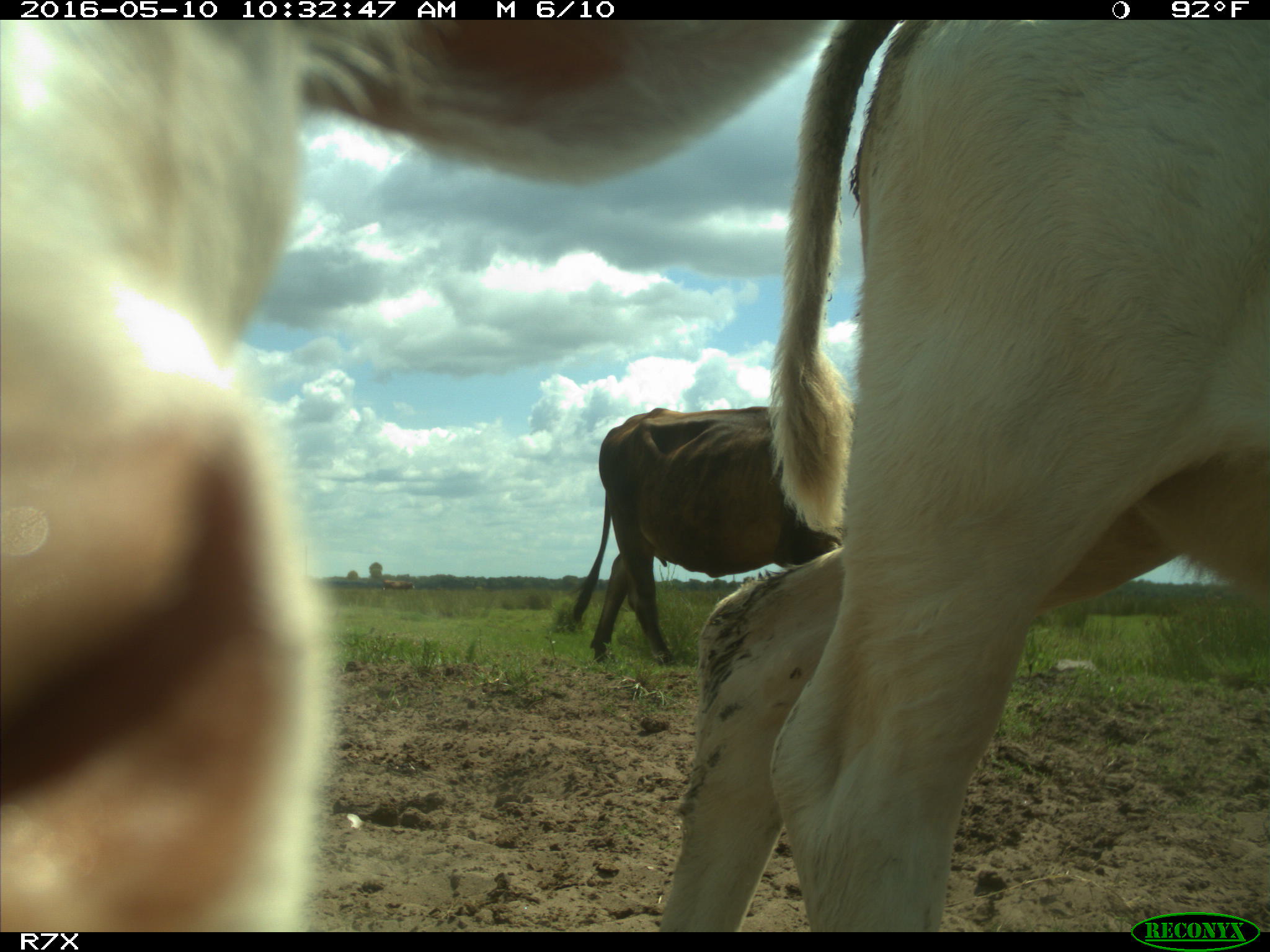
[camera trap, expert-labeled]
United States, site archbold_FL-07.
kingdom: Animalia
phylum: Chordata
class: Mammalia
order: Artiodactyla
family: Bovidae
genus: Bos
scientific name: Bos taurus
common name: domestic cow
Bos taurus (domestic cow).